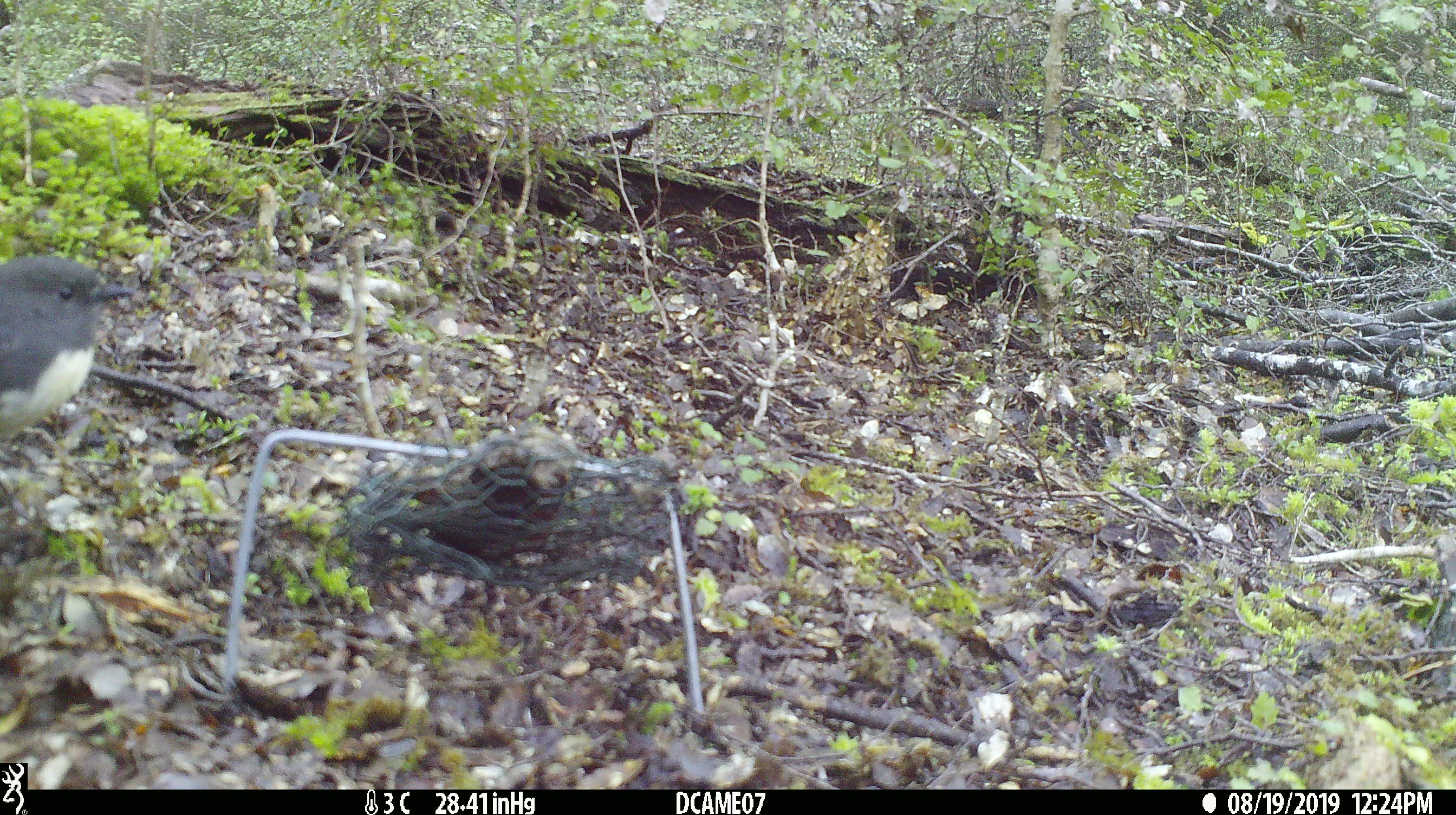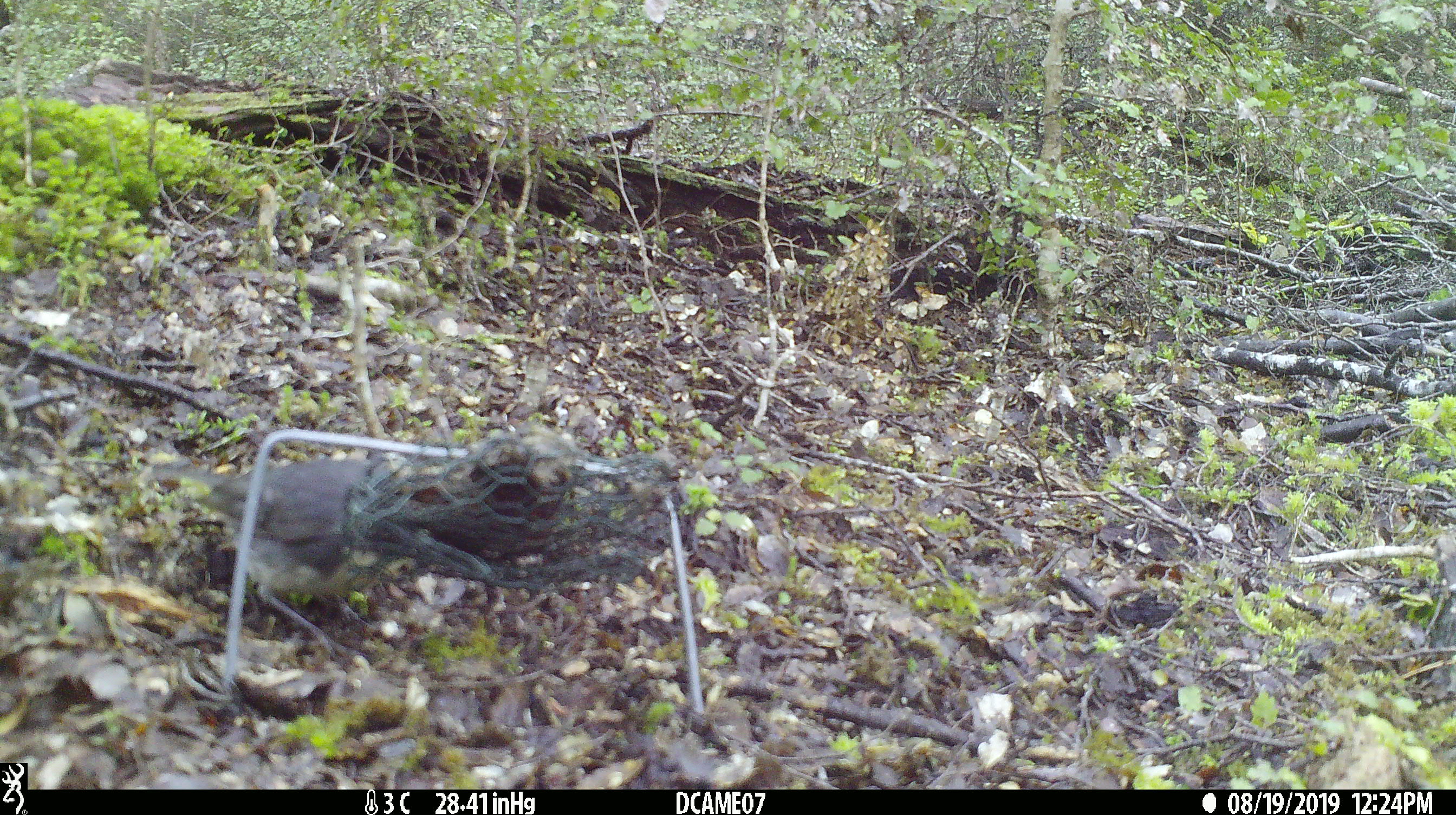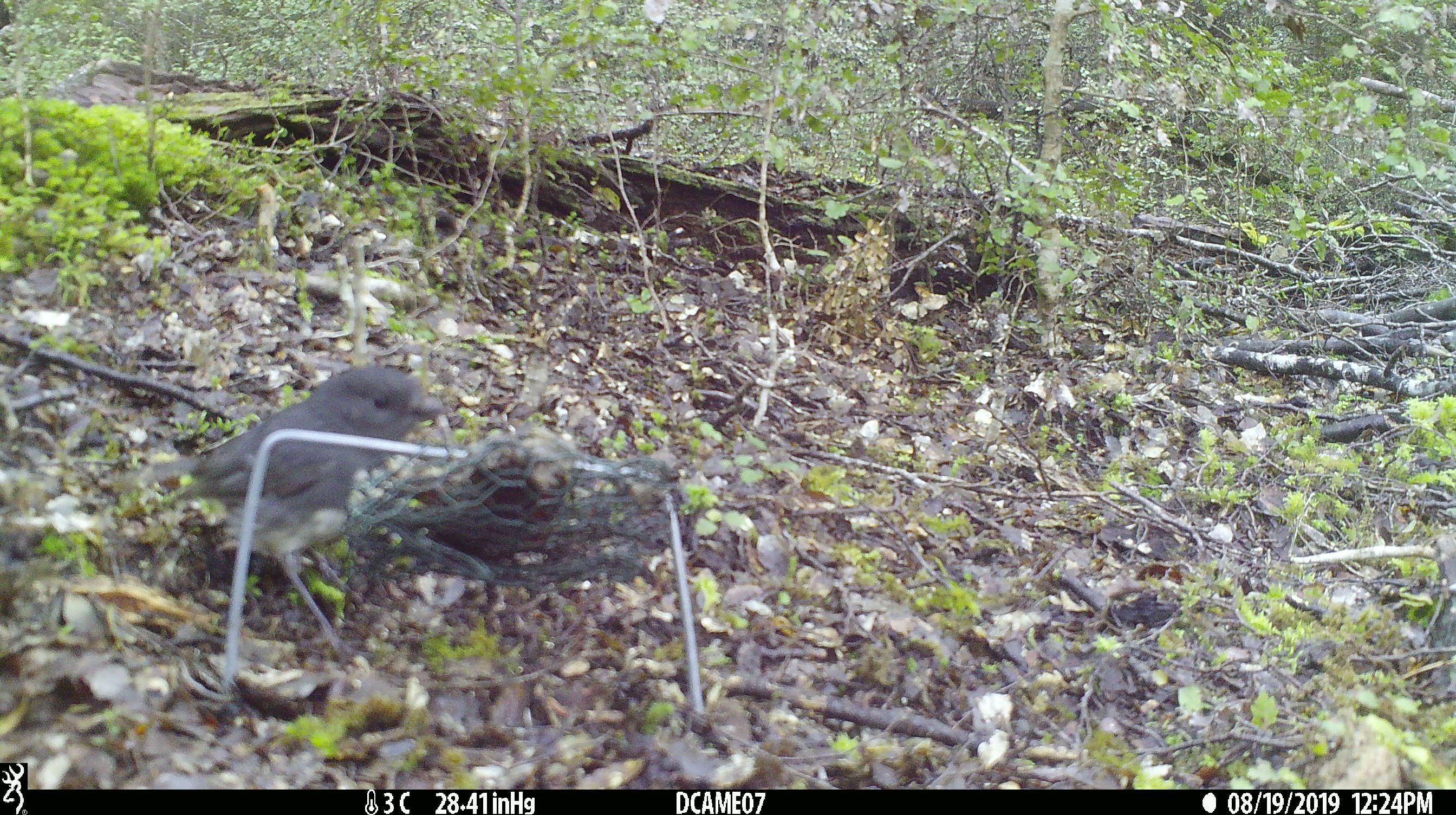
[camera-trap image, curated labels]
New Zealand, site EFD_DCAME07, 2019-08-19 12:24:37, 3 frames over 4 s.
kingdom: Animalia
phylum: Chordata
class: Aves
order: Passeriformes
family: Petroicidae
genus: Petroica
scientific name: Petroica australis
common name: new zealand robin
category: robin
Robin (new zealand robin) (Petroica australis).